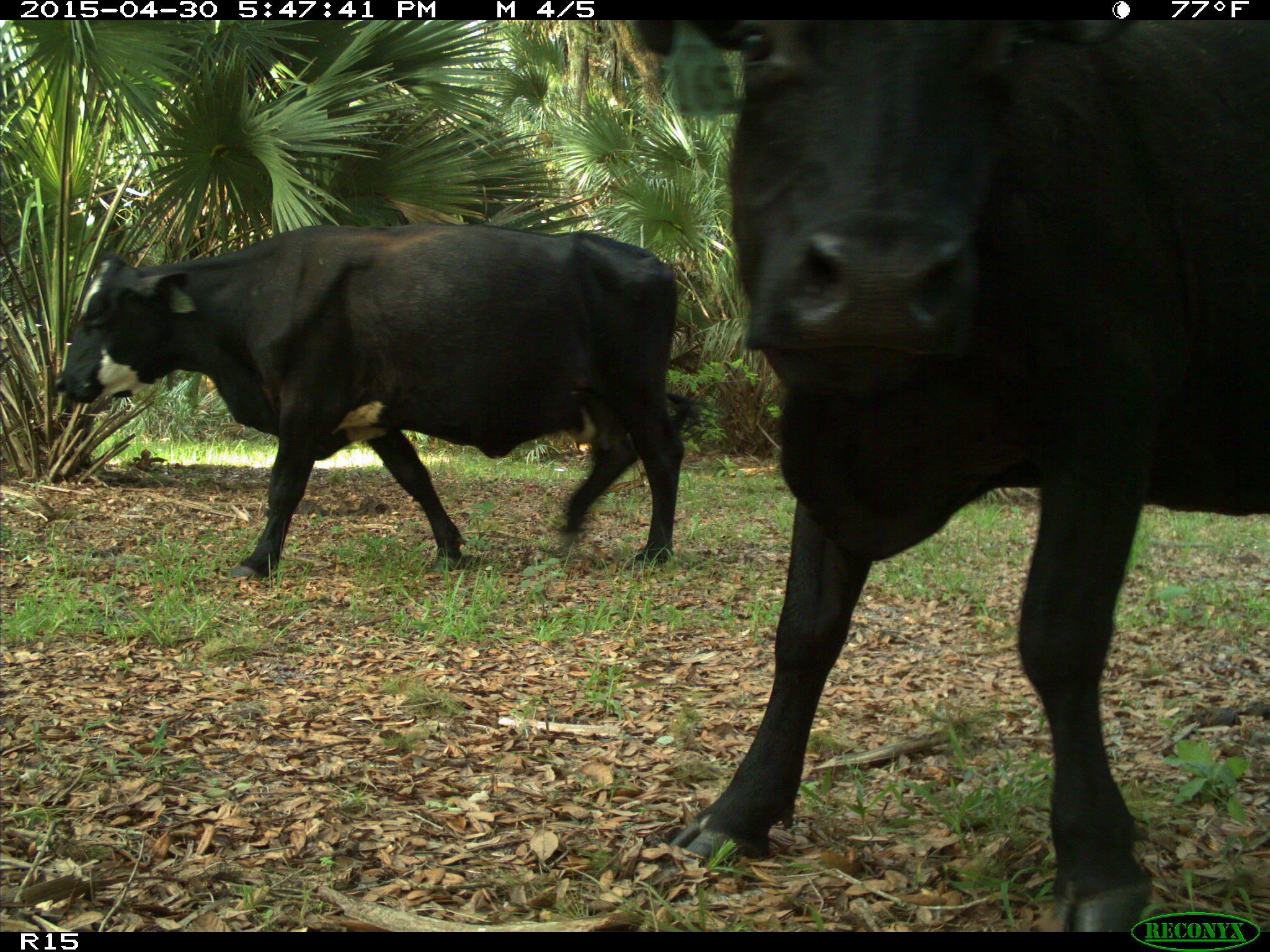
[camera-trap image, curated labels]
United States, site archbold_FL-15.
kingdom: Animalia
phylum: Chordata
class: Mammalia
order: Artiodactyla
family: Bovidae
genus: Bos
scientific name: Bos taurus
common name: domestic cow